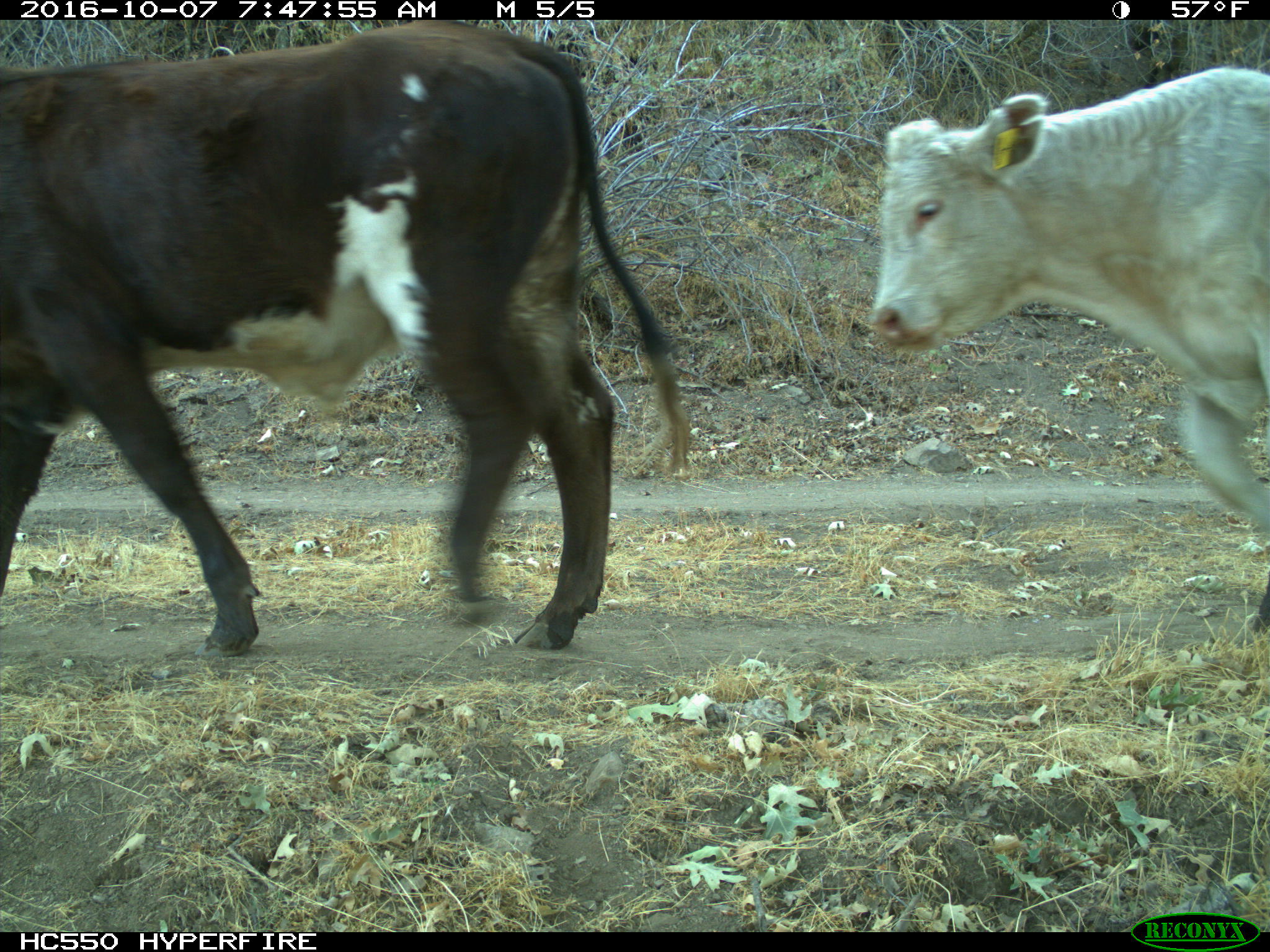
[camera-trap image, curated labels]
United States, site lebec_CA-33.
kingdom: Animalia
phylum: Chordata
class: Mammalia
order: Artiodactyla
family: Bovidae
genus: Bos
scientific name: Bos taurus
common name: domestic cow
Bos taurus (domestic cow).